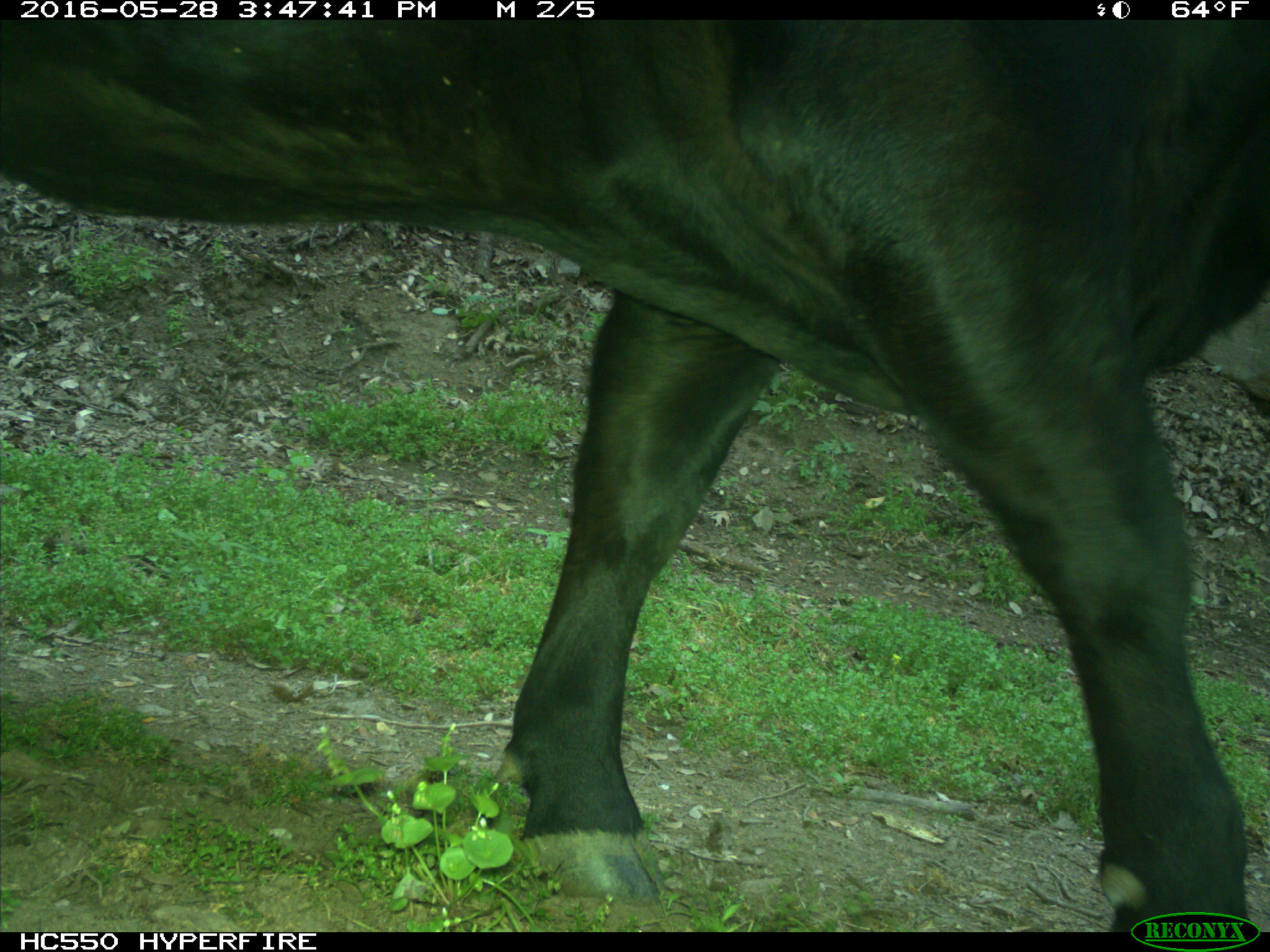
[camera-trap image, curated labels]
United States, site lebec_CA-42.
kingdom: Animalia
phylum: Chordata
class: Mammalia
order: Artiodactyla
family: Bovidae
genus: Bos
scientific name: Bos taurus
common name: domestic cow